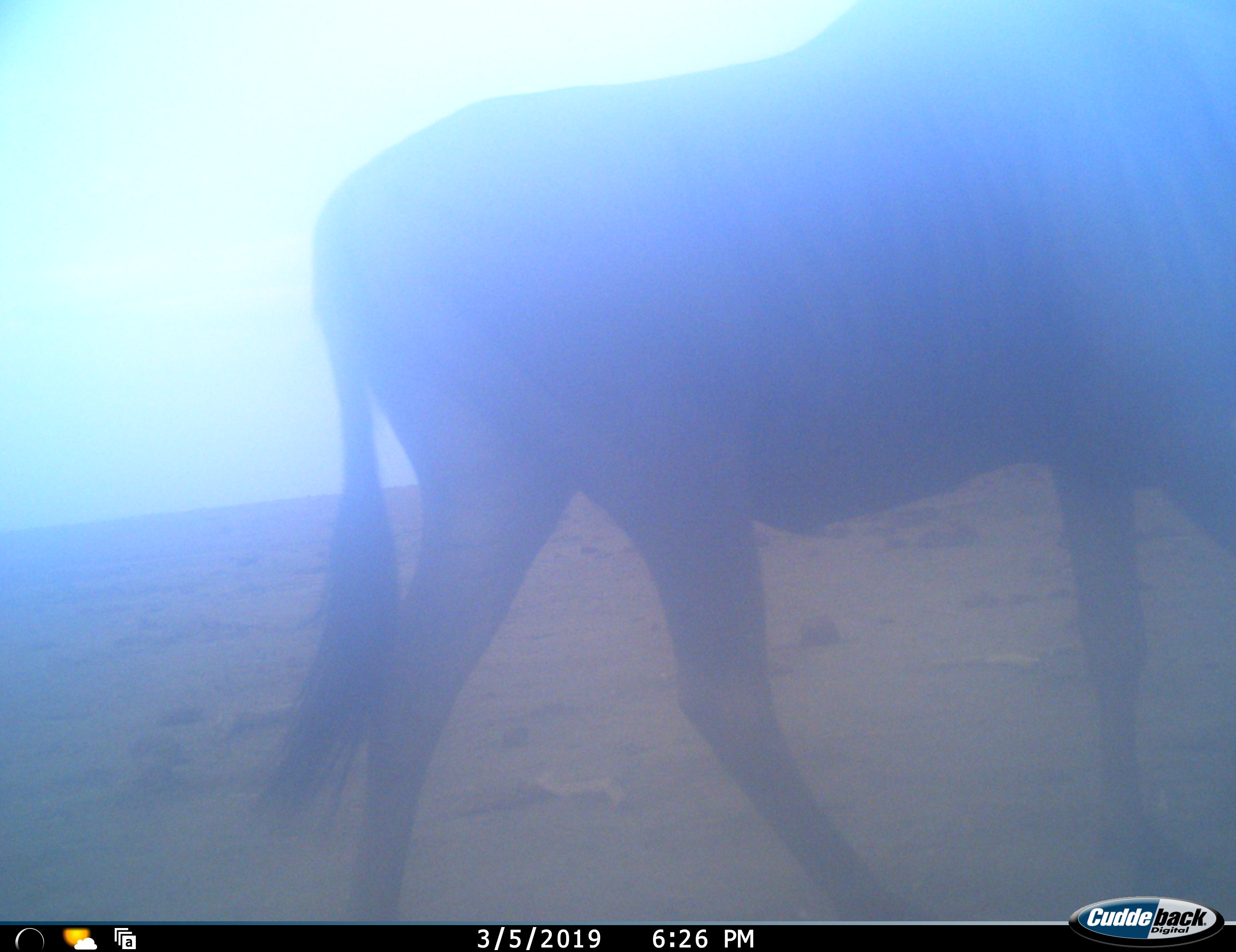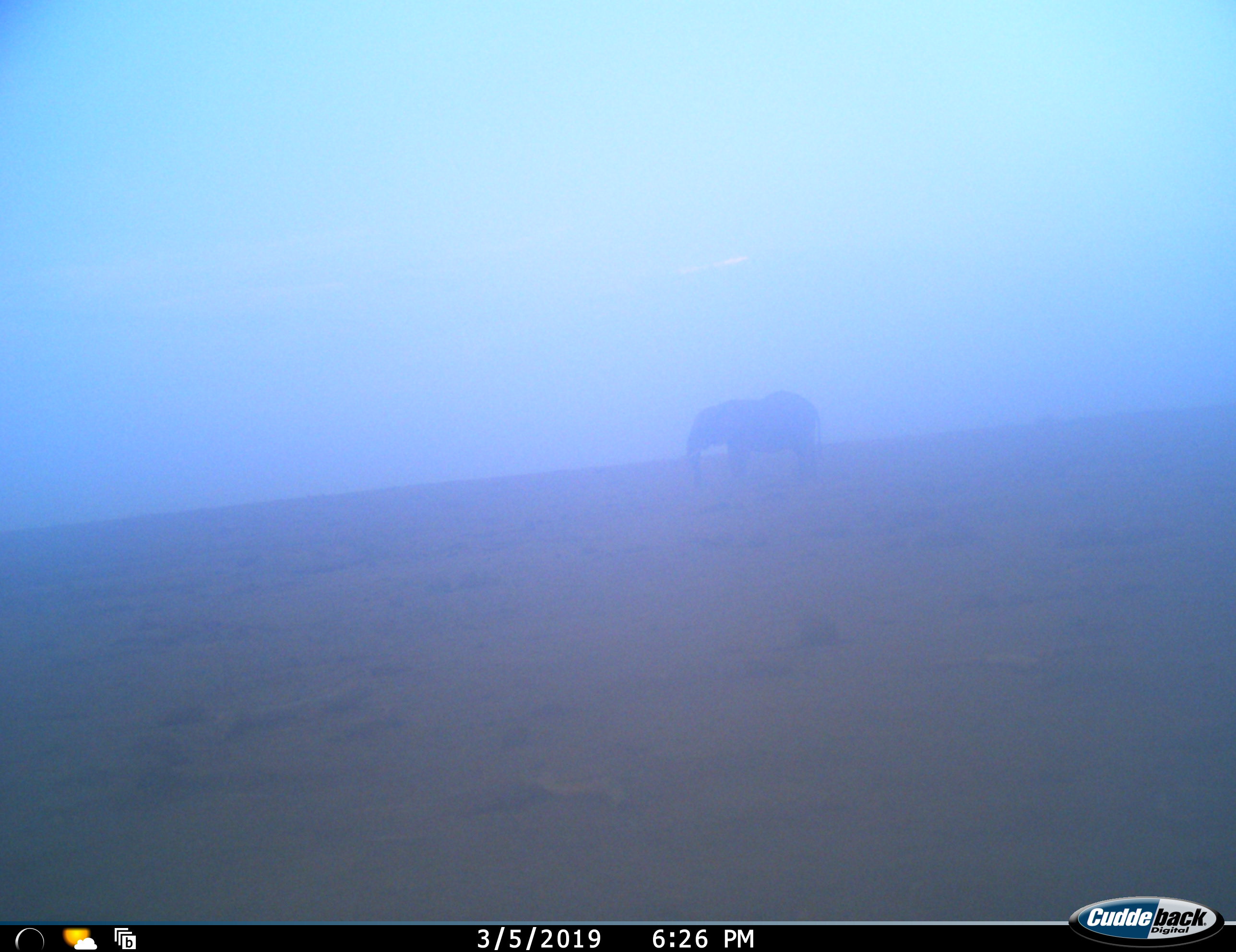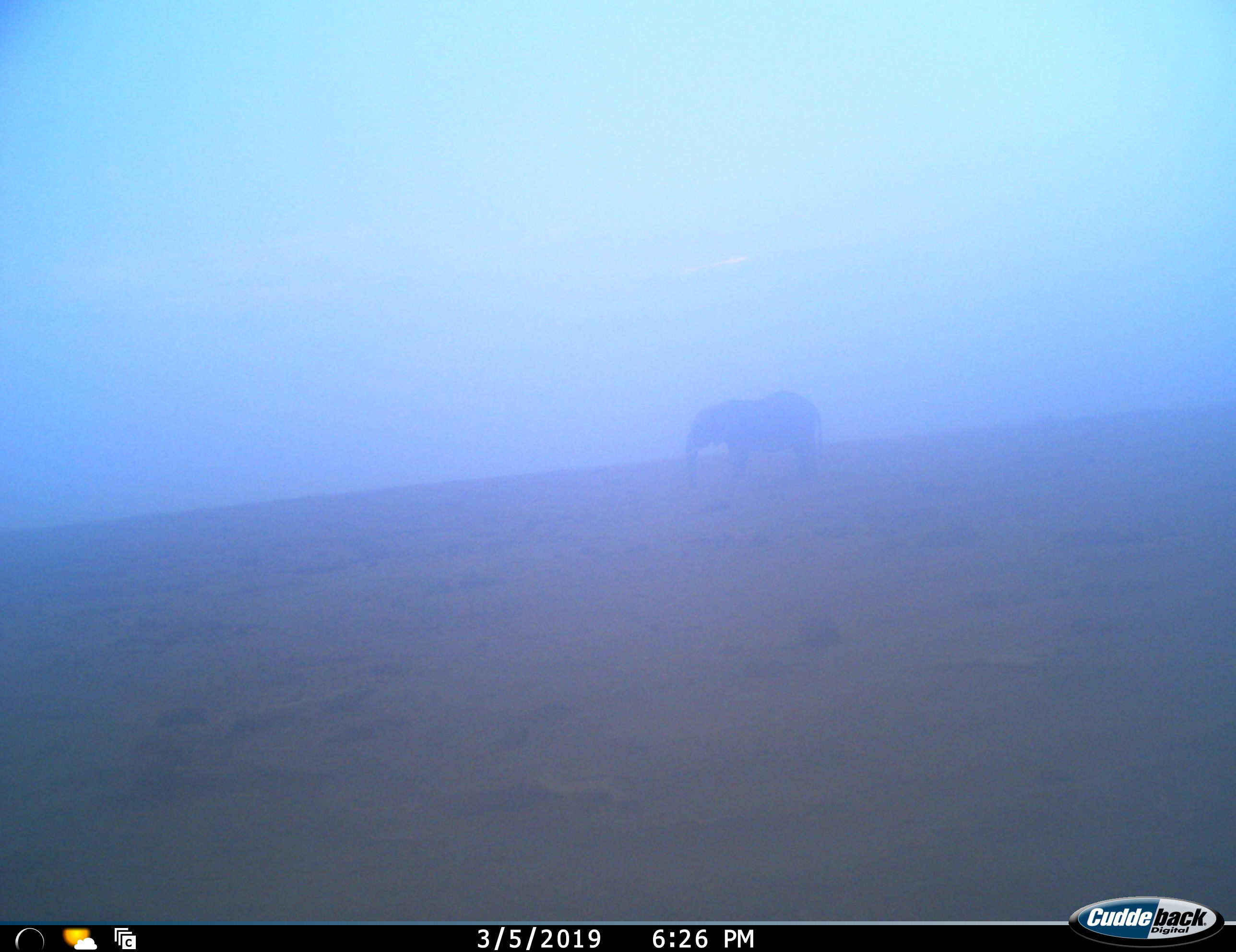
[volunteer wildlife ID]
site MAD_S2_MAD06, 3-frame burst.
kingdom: Animalia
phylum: Chordata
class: Mammalia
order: Proboscidea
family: Elephantidae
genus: Loxodonta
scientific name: Loxodonta africana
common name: african bush elephant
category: elephant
Elephant (african bush elephant) (Loxodonta africana), count 1. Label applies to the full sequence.